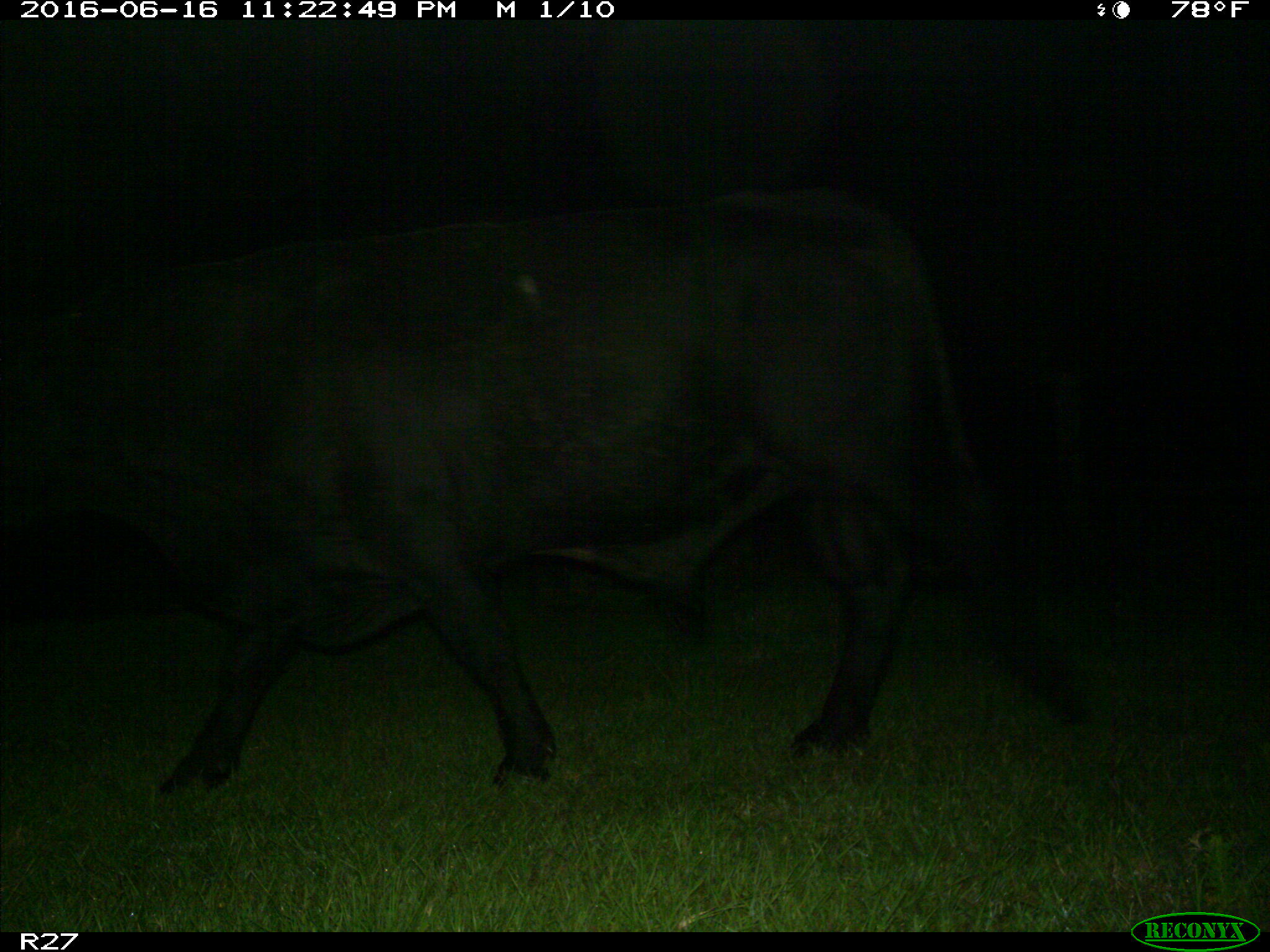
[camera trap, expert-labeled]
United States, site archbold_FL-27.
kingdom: Animalia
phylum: Chordata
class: Mammalia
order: Artiodactyla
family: Bovidae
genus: Bos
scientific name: Bos taurus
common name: domestic cow